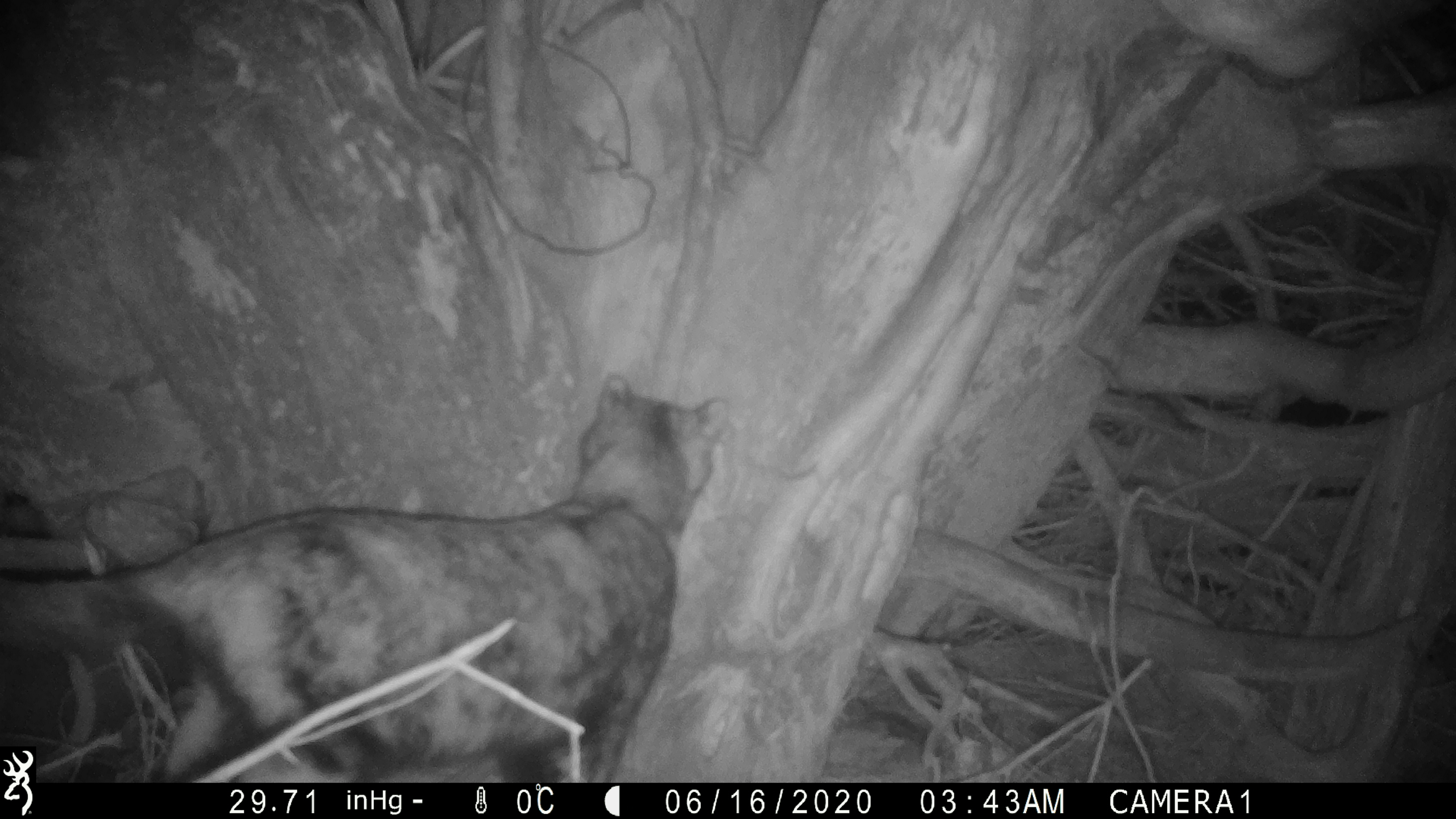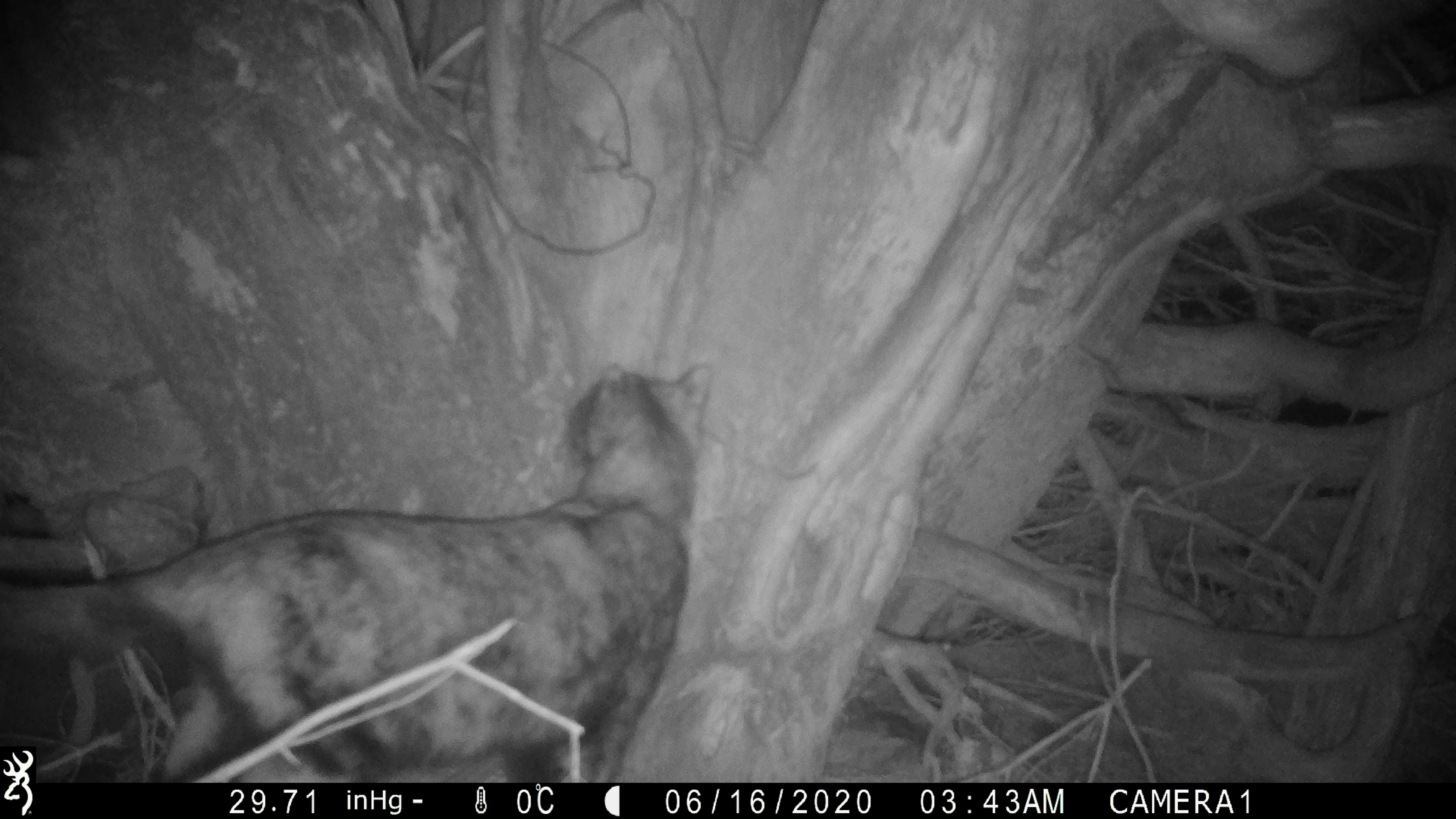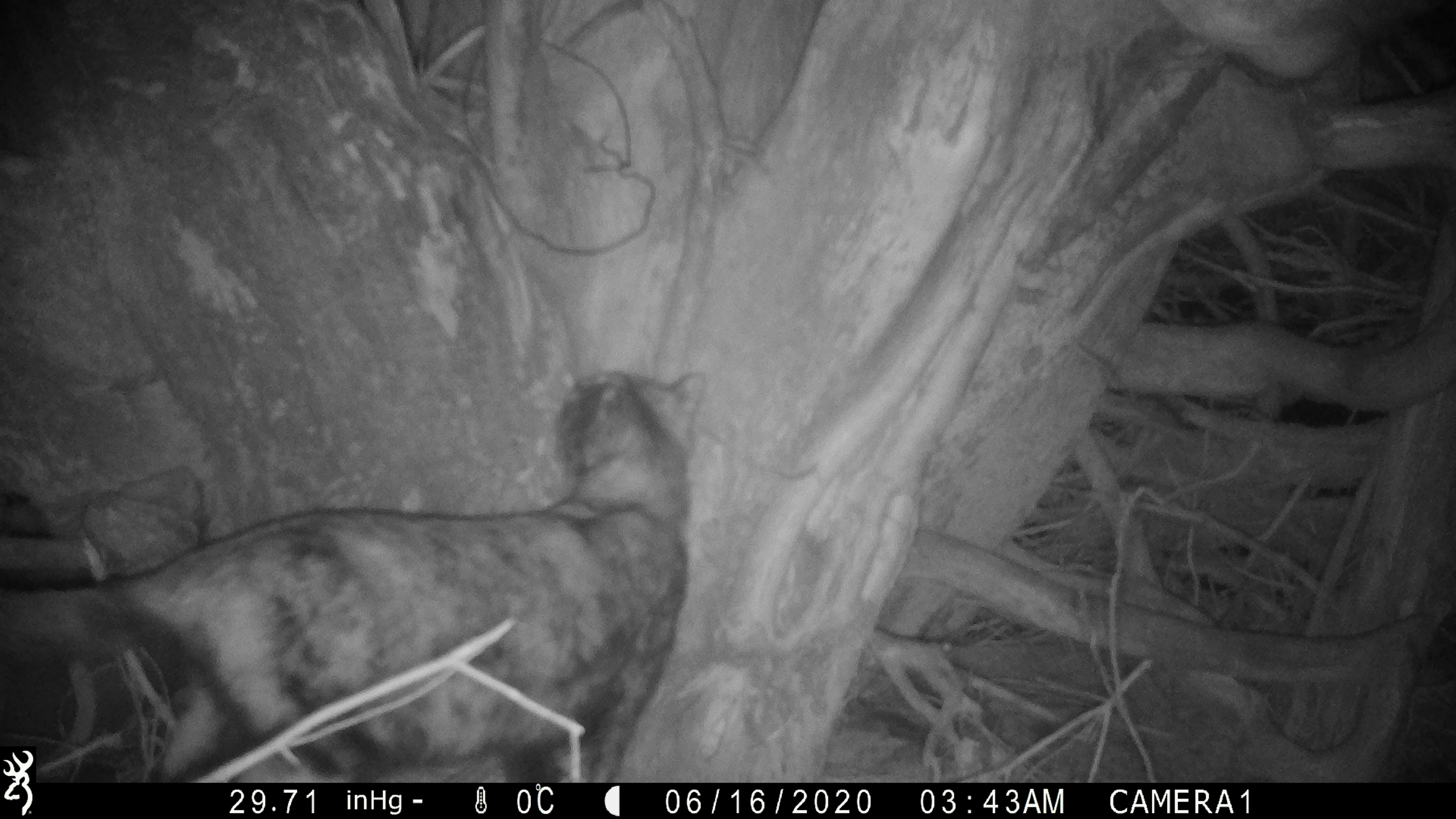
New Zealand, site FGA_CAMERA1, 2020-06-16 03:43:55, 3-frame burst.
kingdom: Animalia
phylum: Chordata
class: Mammalia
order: Carnivora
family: Felidae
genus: Felis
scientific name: Felis catus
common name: domestic cat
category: cat